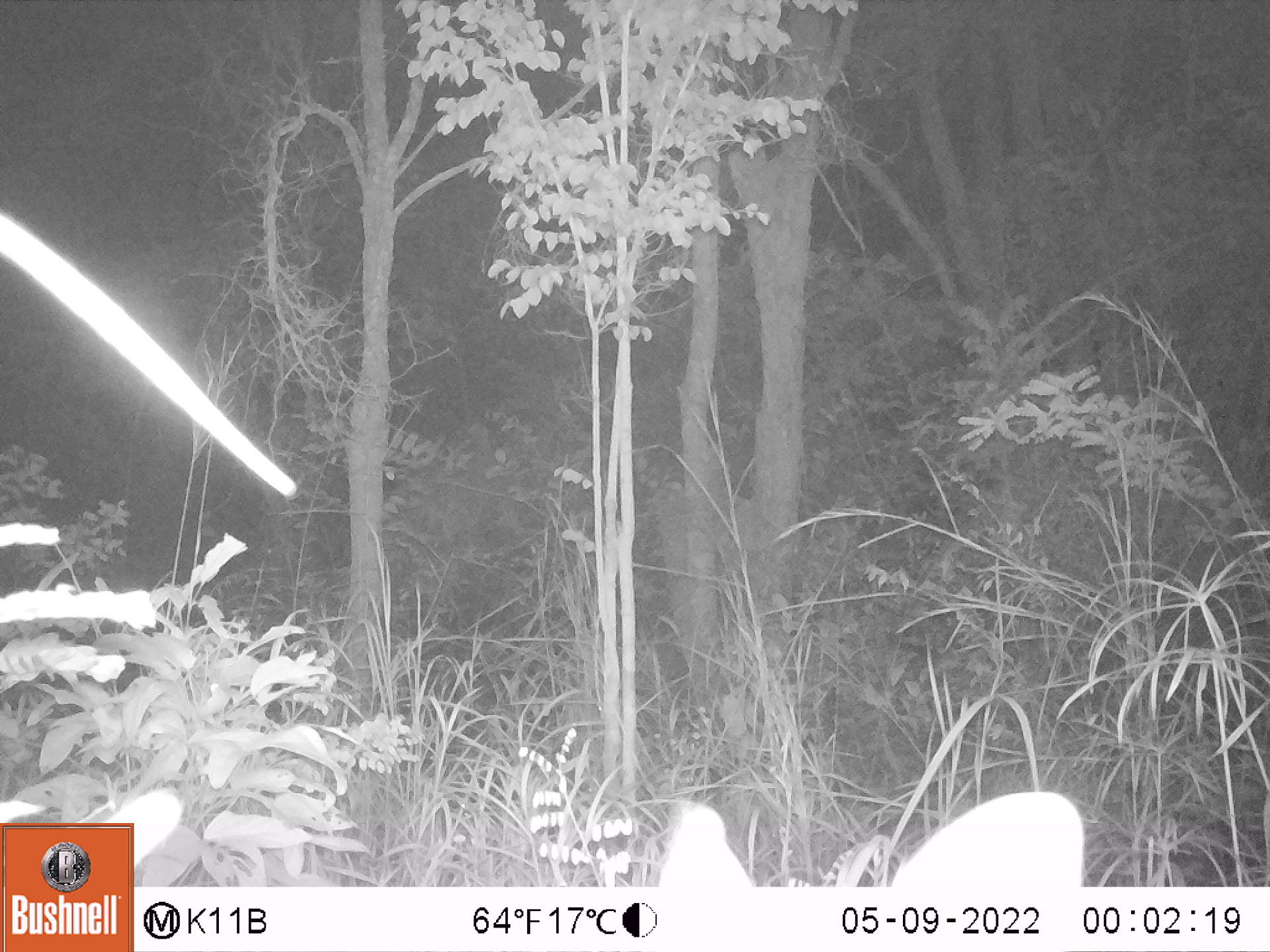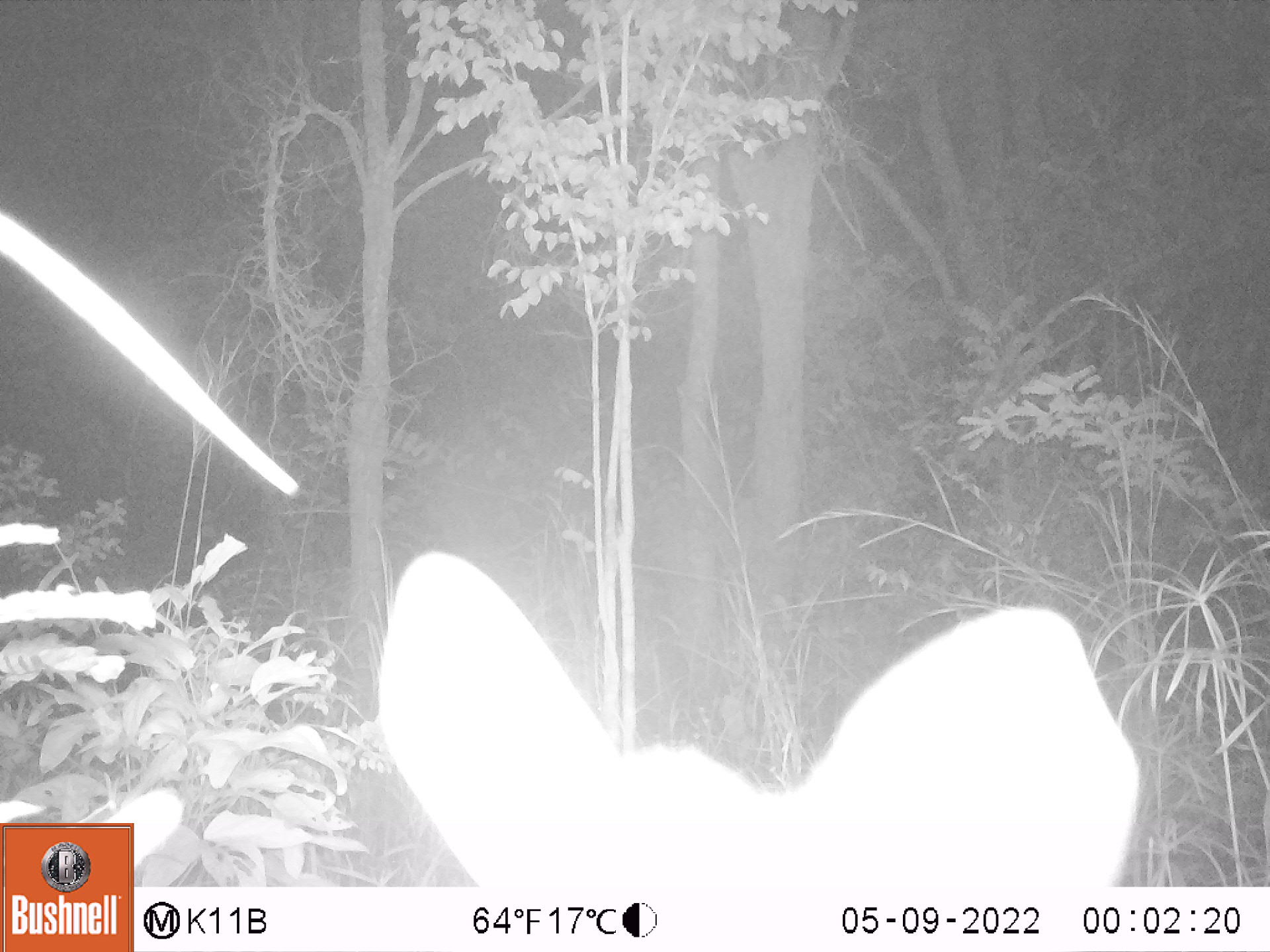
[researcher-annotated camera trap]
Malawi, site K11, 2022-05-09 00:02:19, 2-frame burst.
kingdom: Animalia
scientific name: Animalia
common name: other animal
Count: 1.